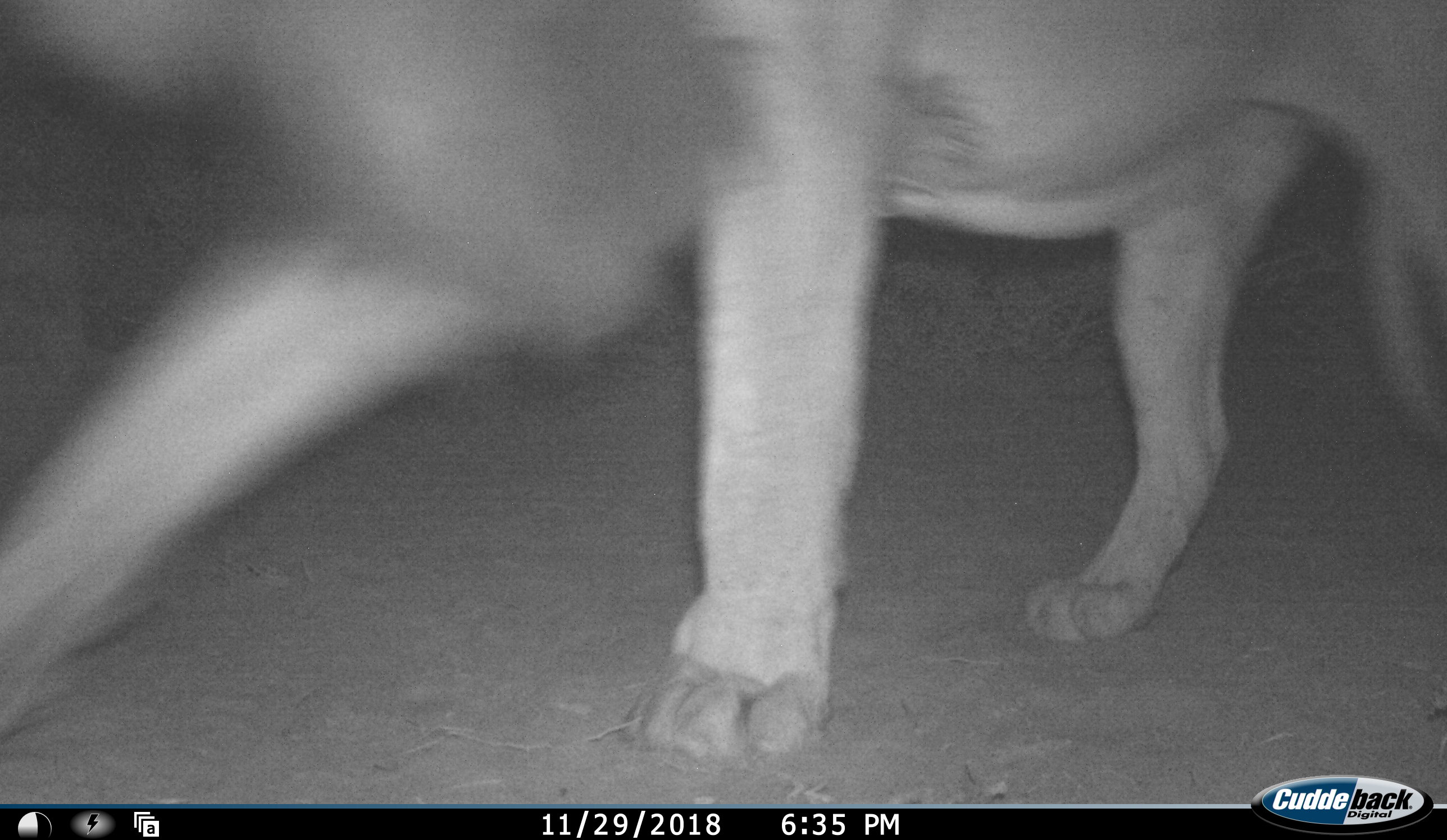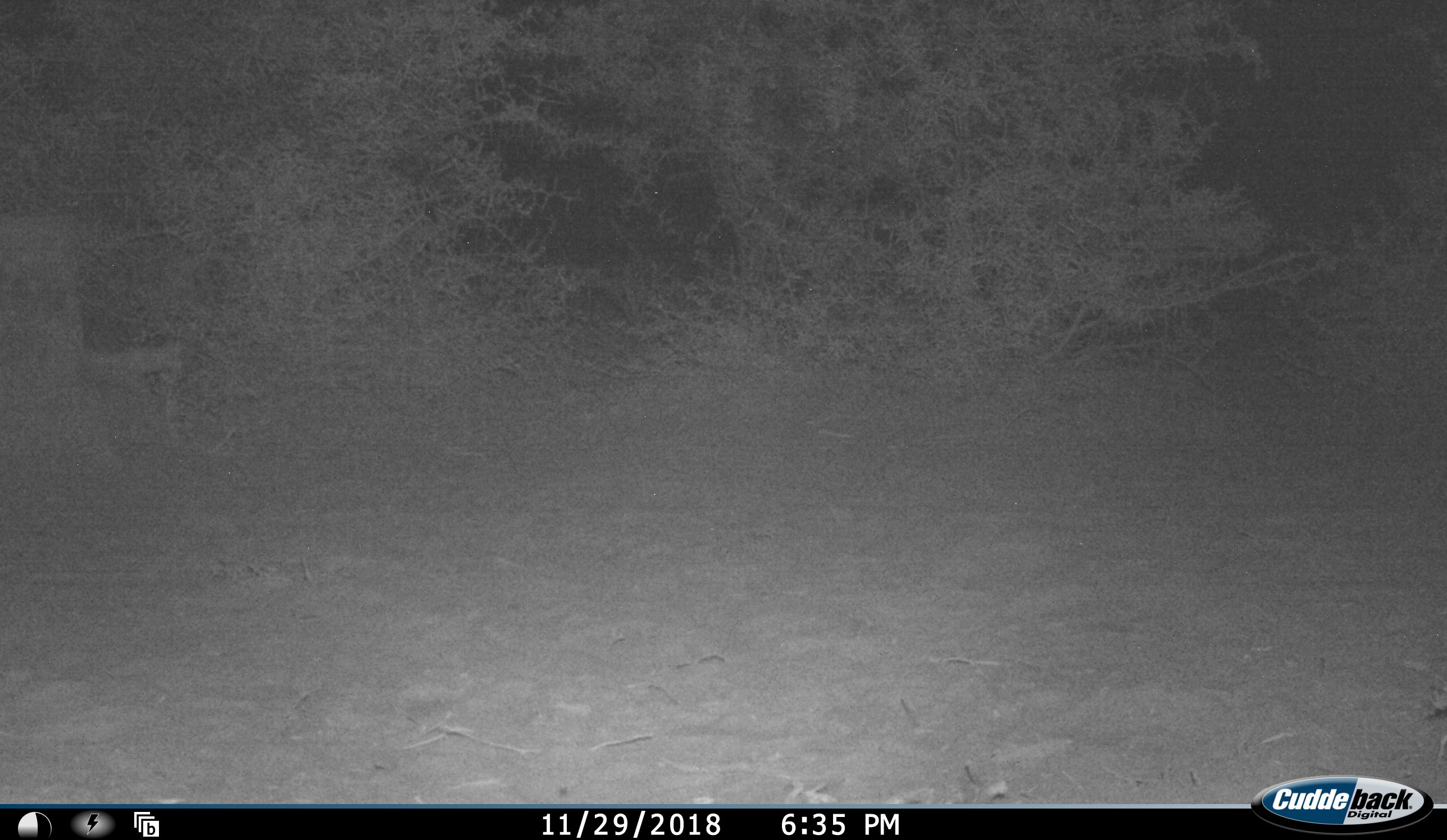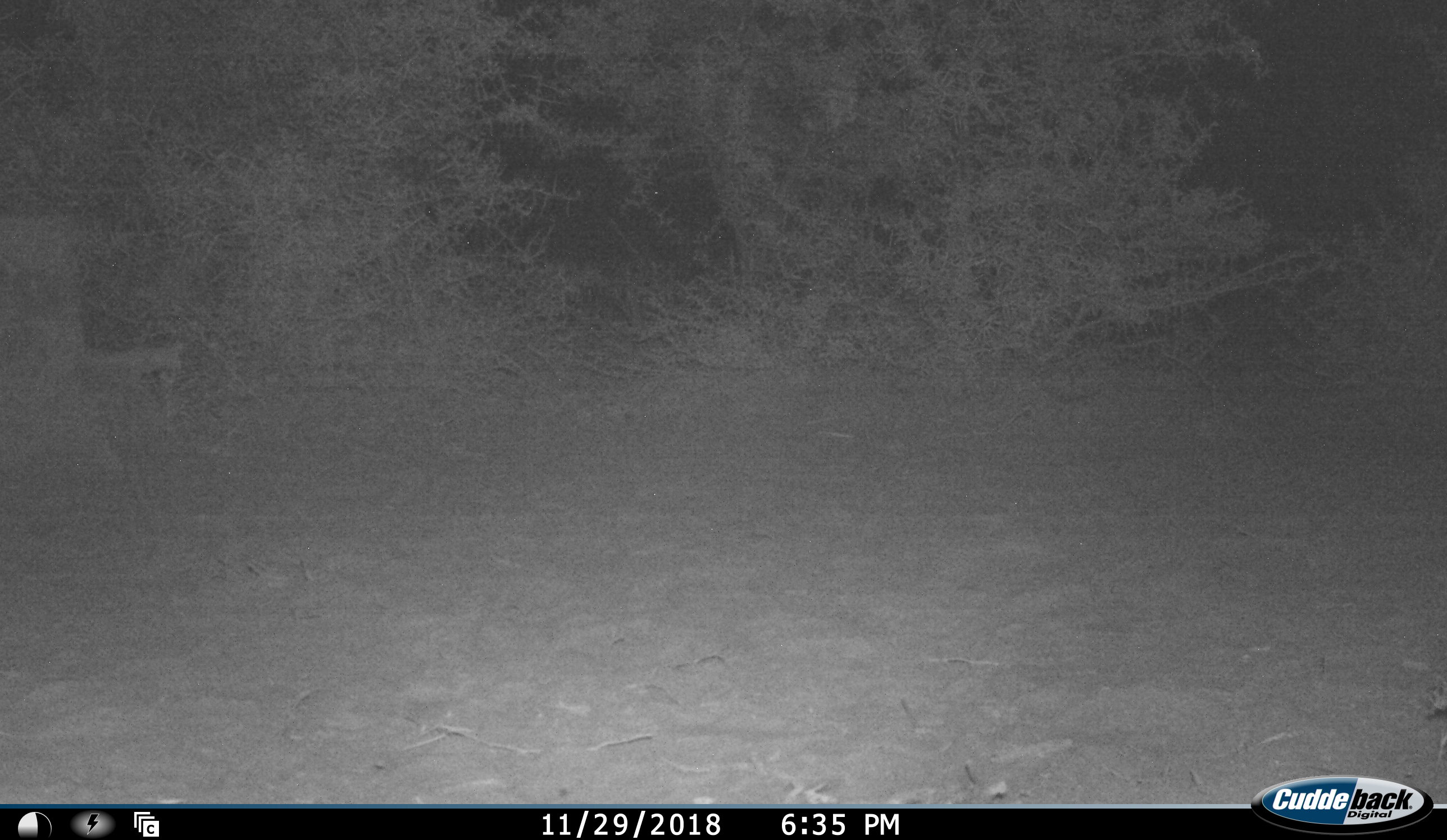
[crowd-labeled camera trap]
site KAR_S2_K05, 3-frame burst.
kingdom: Animalia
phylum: Chordata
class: Mammalia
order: Carnivora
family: Felidae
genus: Panthera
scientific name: Panthera leo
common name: lion male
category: lionmale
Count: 1.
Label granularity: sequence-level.